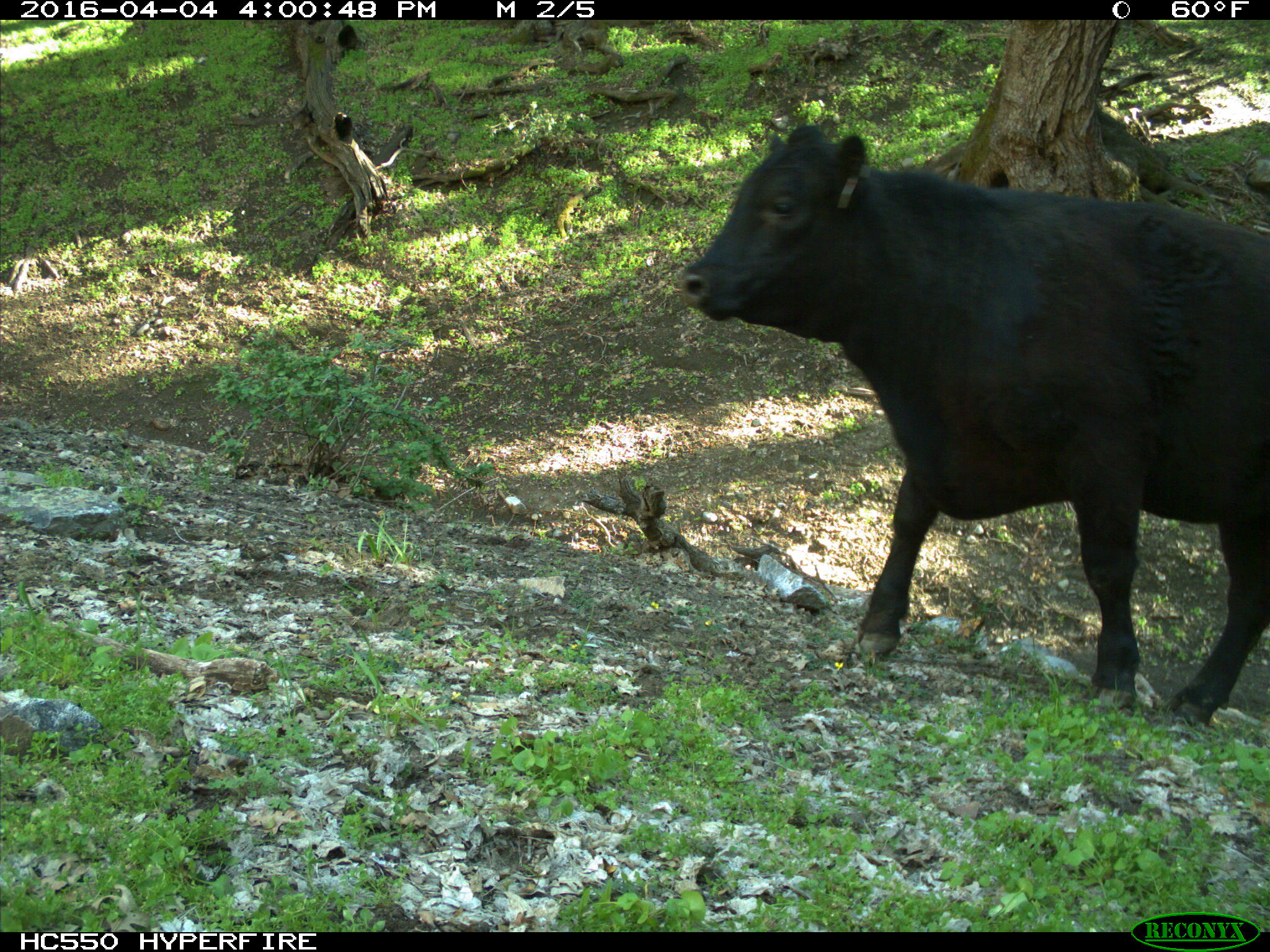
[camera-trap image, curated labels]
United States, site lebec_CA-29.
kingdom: Animalia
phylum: Chordata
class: Mammalia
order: Artiodactyla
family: Bovidae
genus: Bos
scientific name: Bos taurus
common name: domestic cow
Bos taurus (domestic cow).